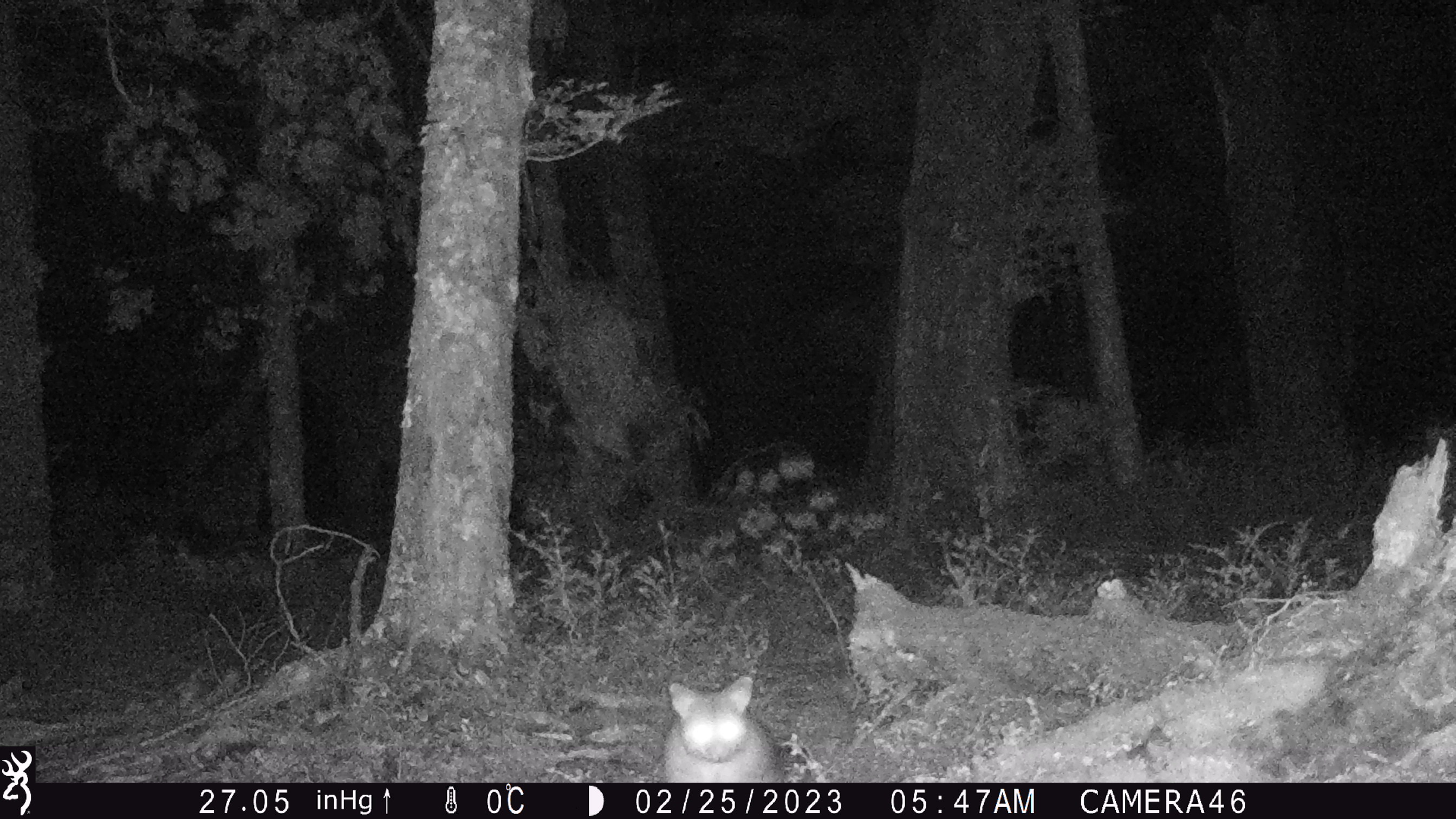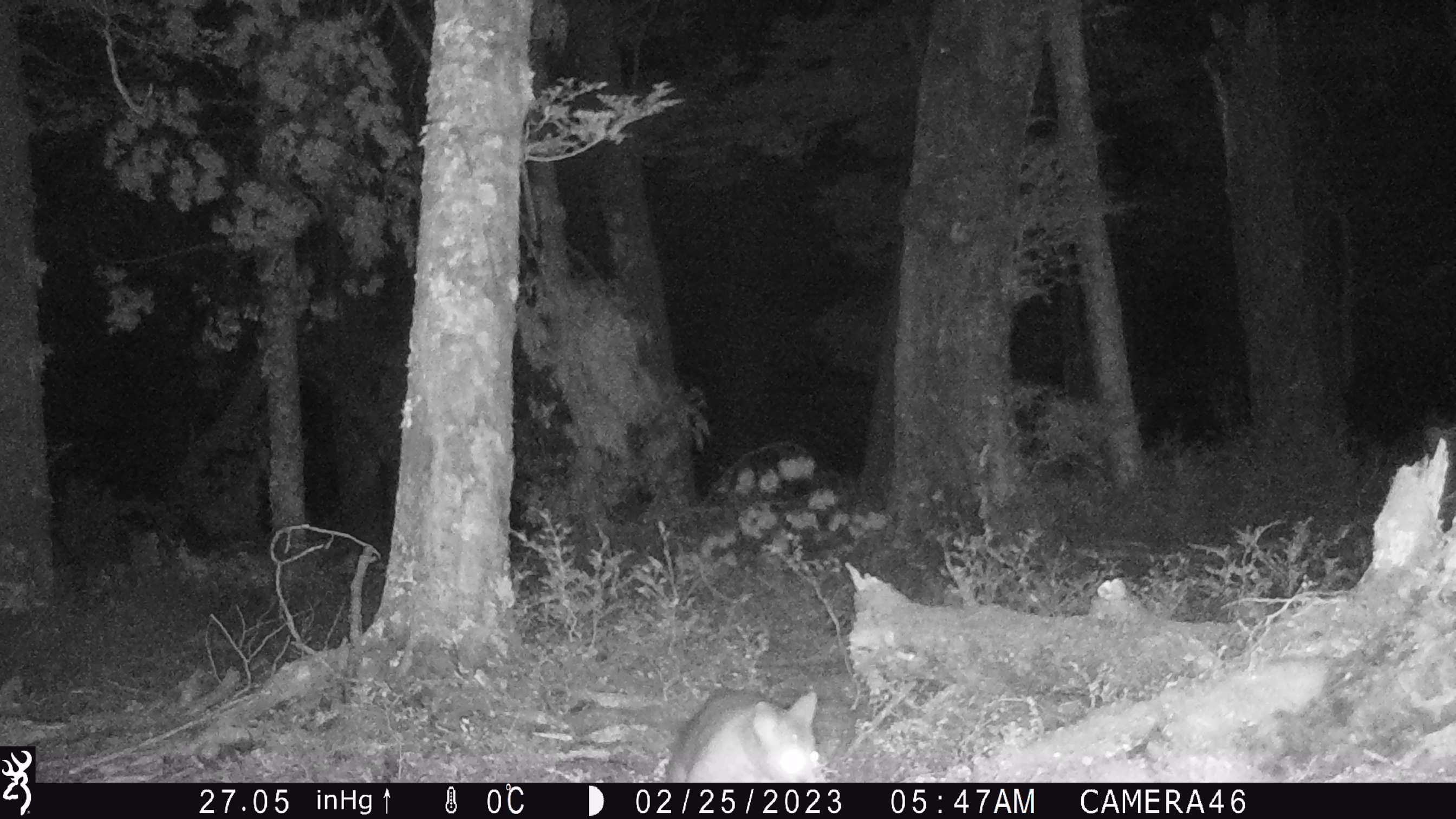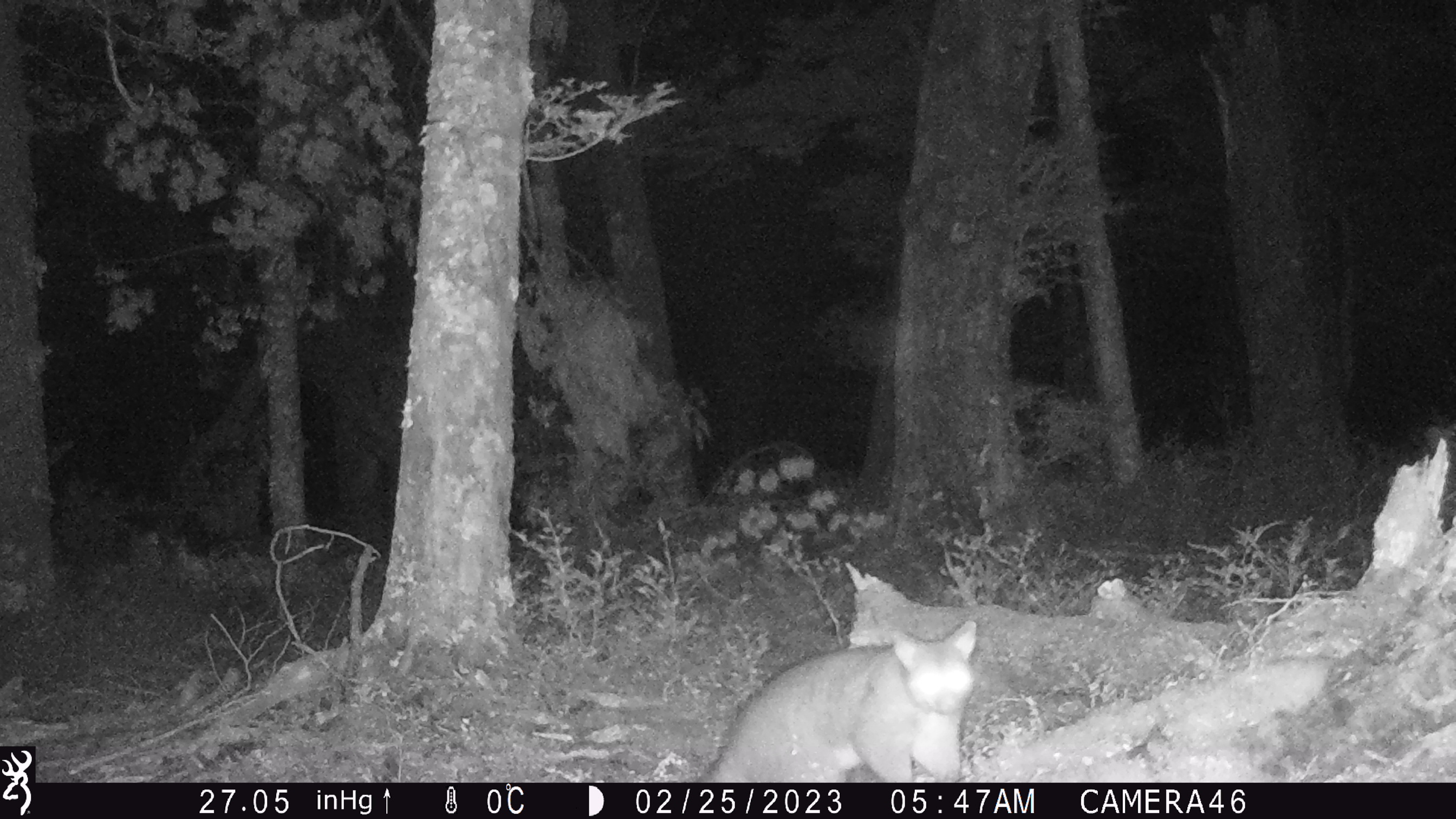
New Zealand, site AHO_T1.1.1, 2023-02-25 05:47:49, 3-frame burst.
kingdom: Animalia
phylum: Chordata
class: Mammalia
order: Carnivora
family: Mustelidae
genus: Mustela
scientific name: Mustela erminea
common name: stoat